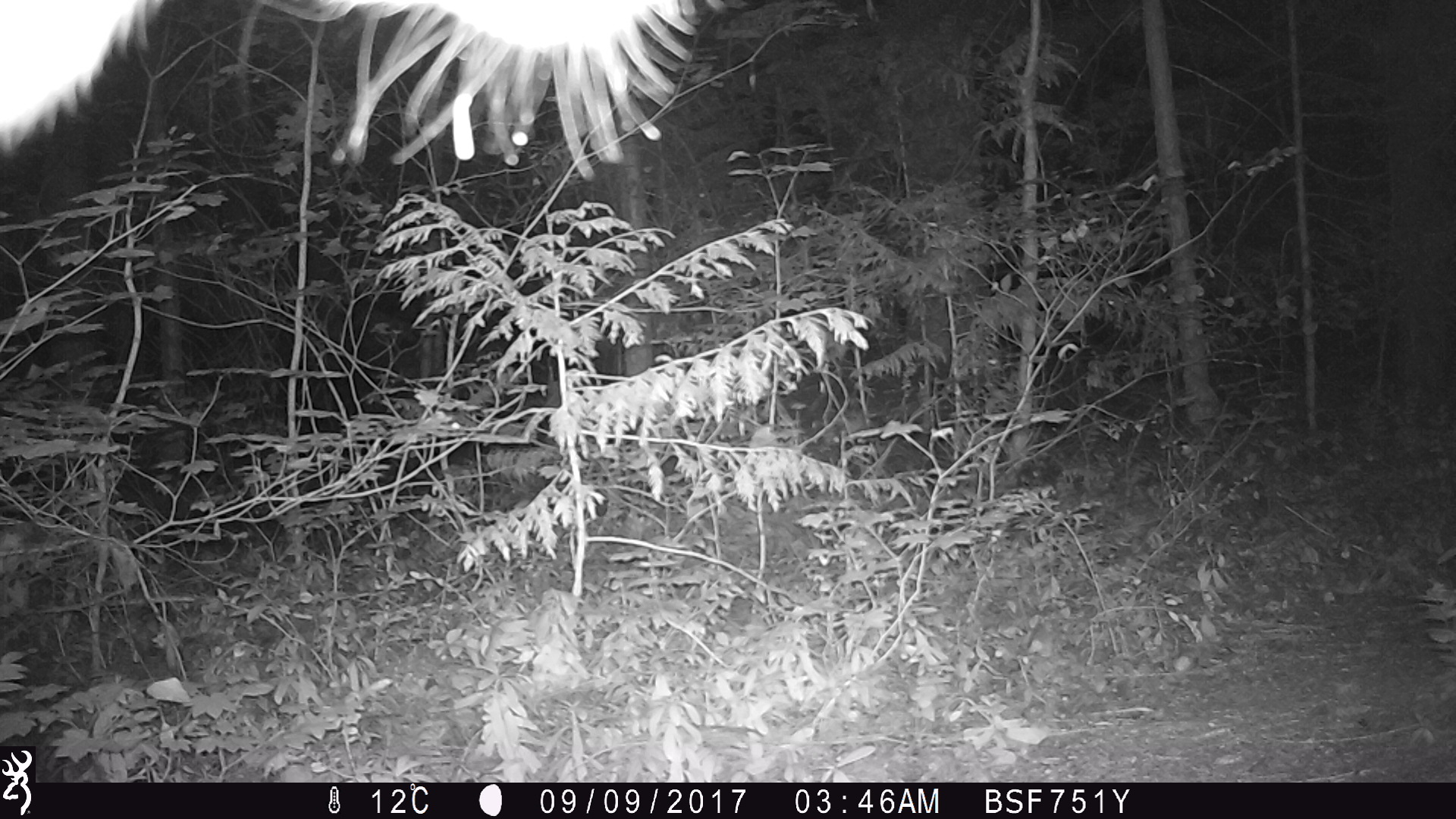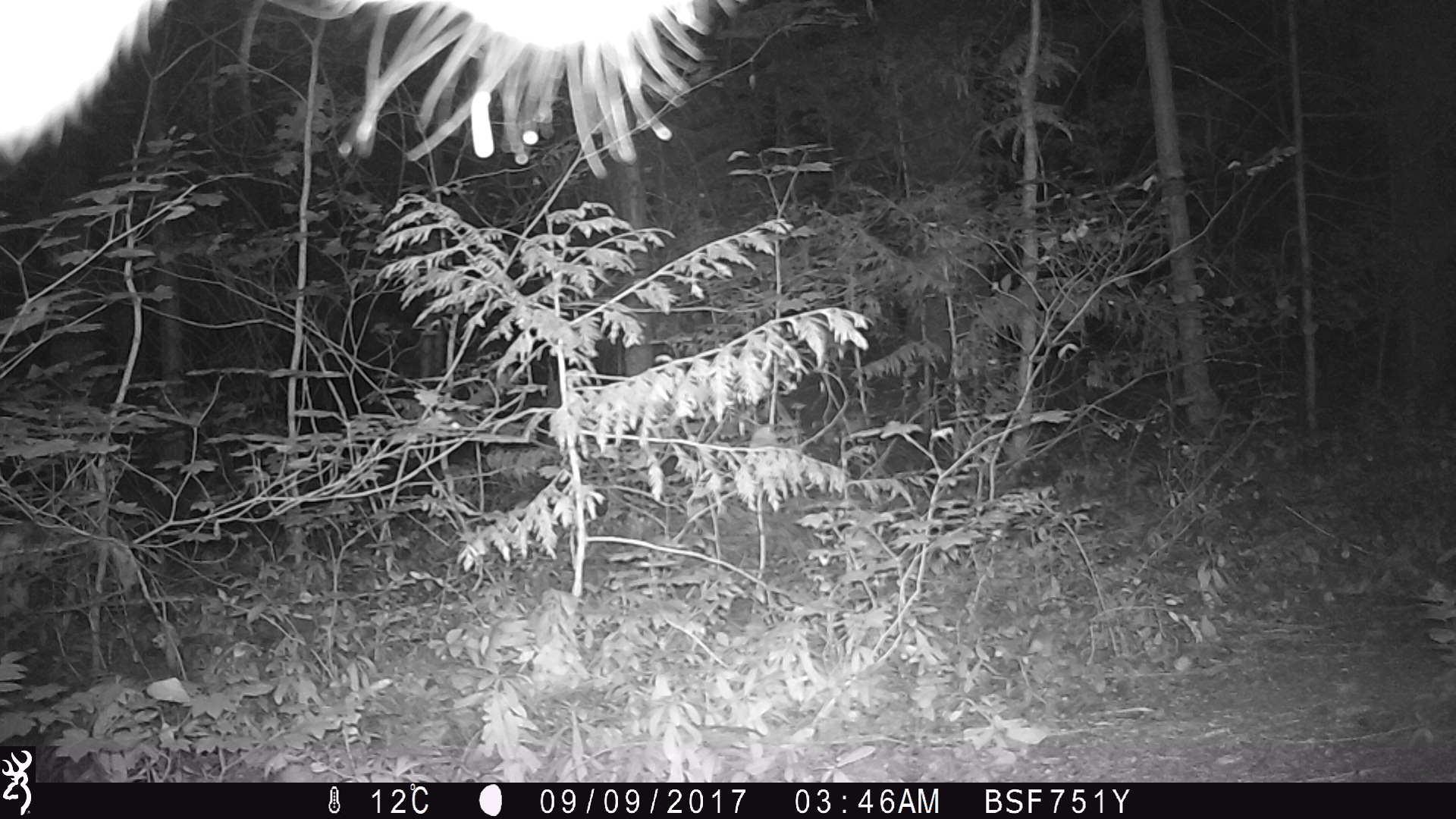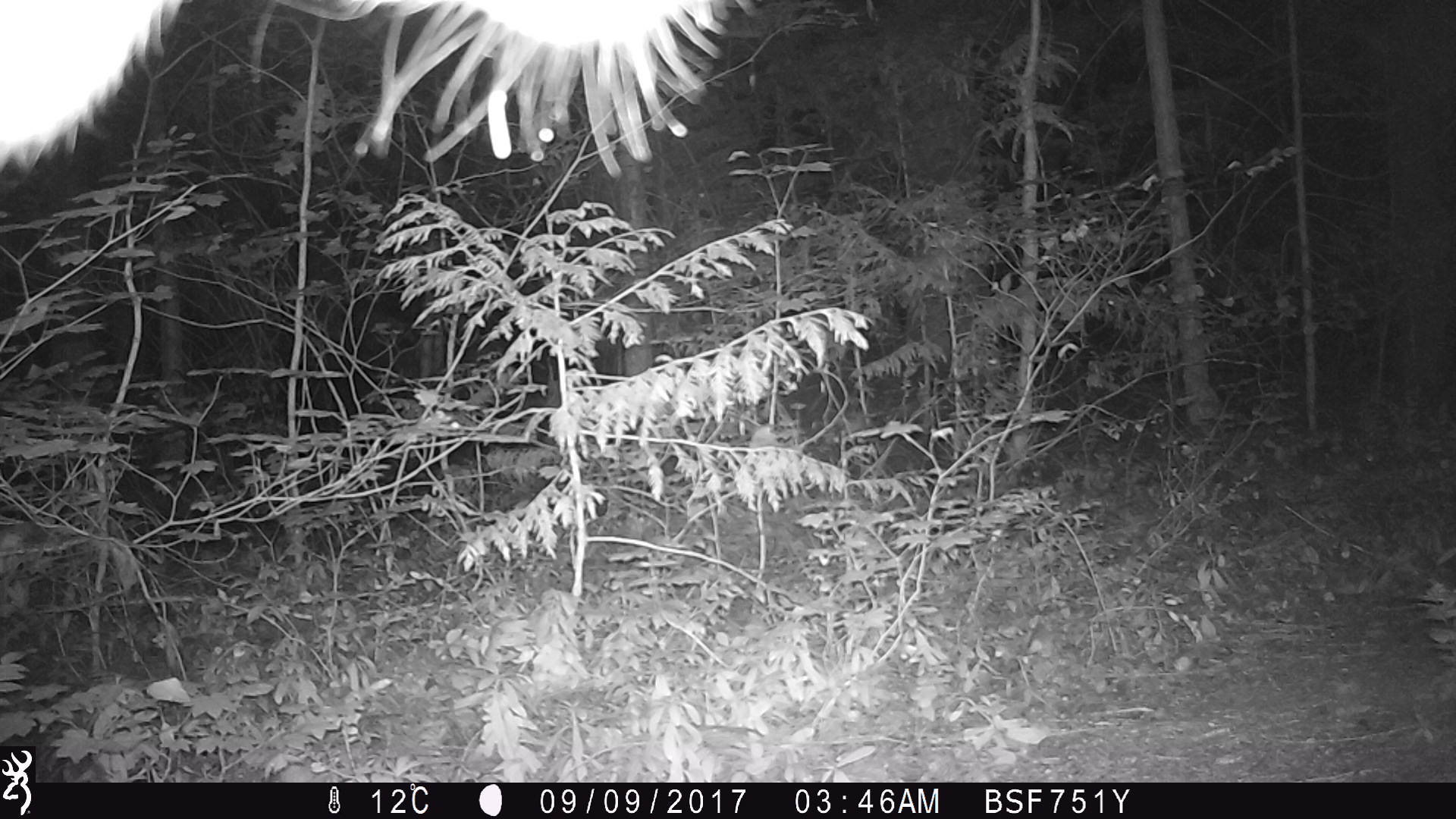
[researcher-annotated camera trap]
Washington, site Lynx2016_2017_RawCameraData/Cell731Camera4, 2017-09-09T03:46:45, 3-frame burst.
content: unidentified animal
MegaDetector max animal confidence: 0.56